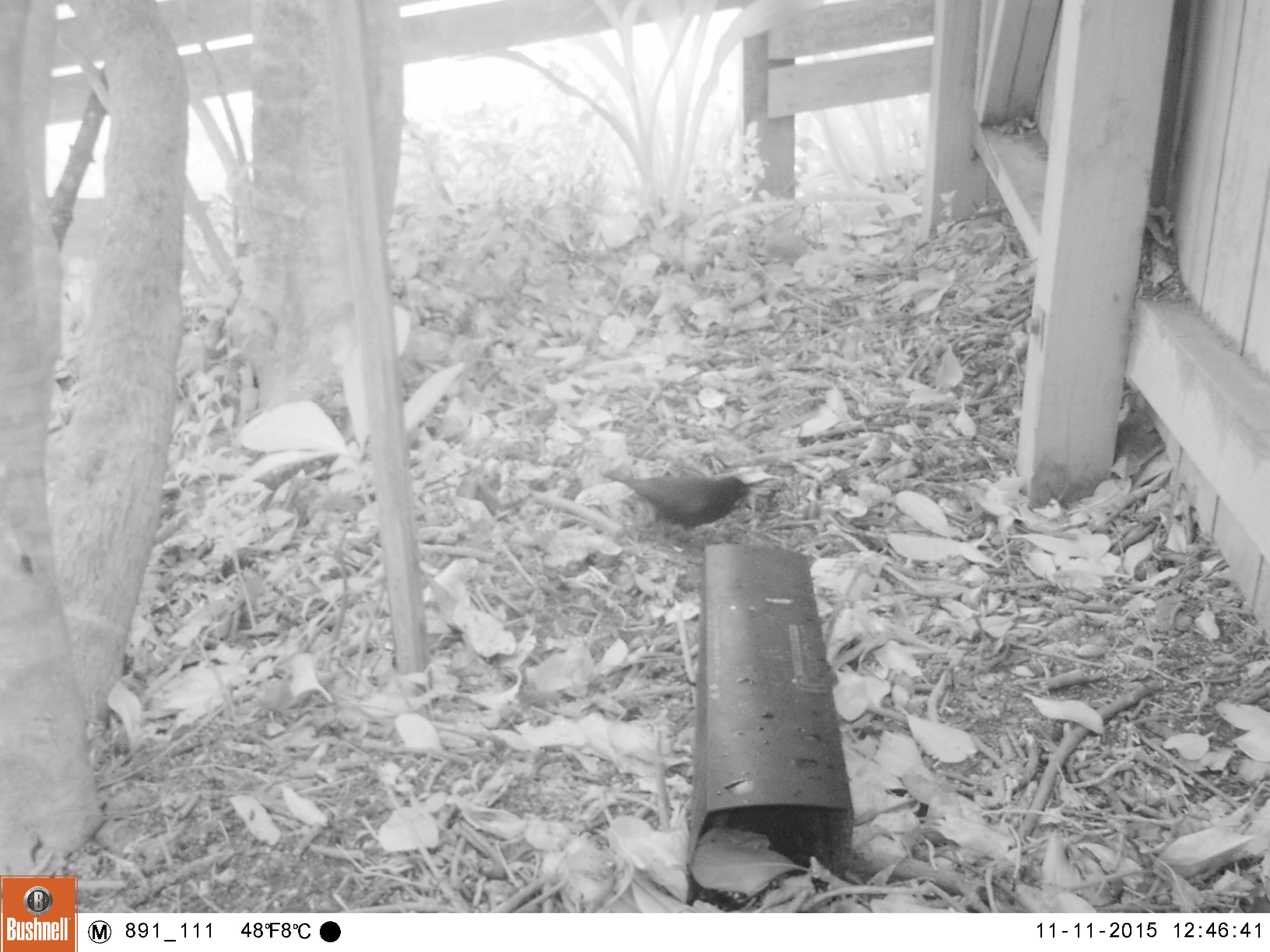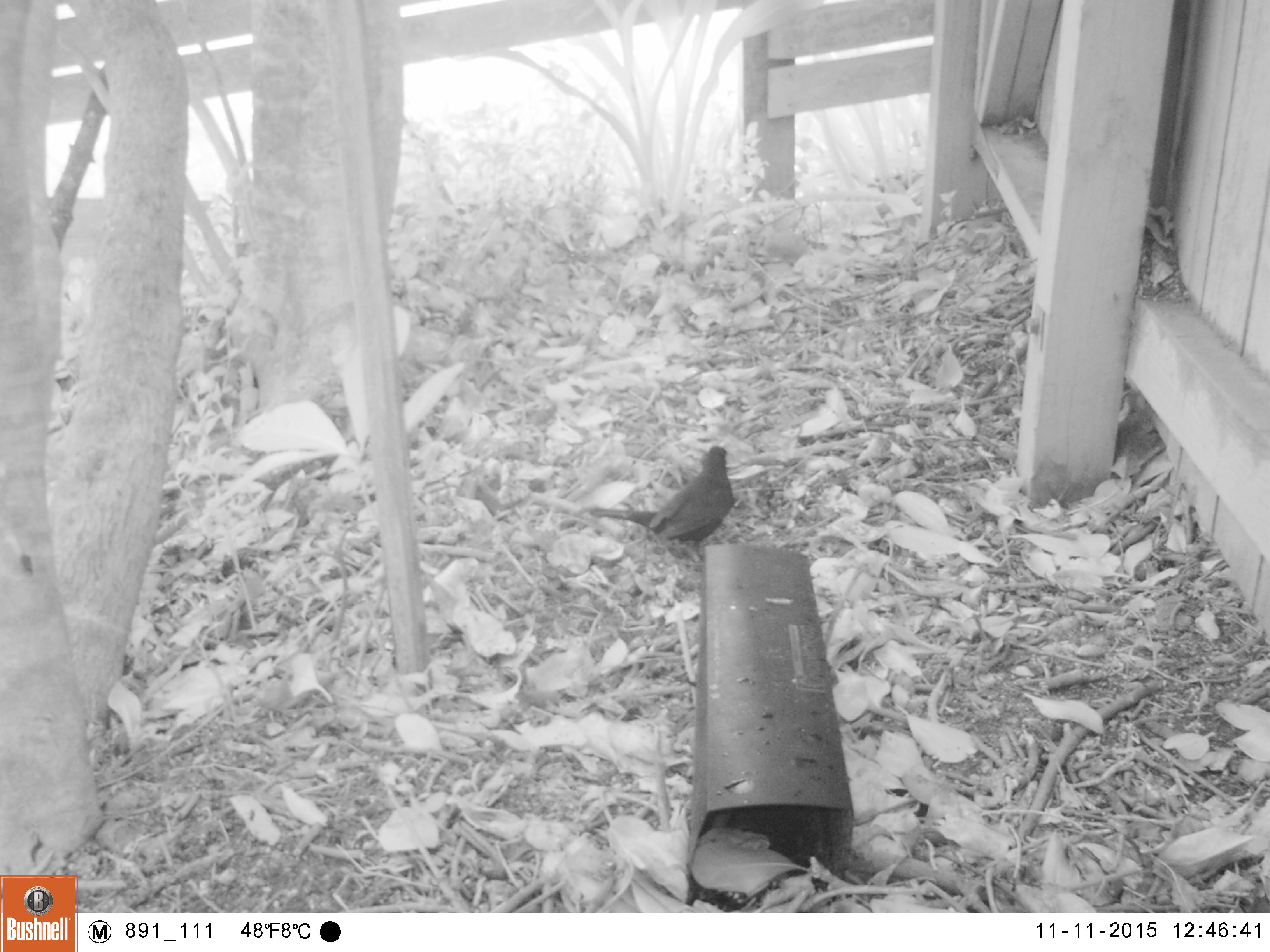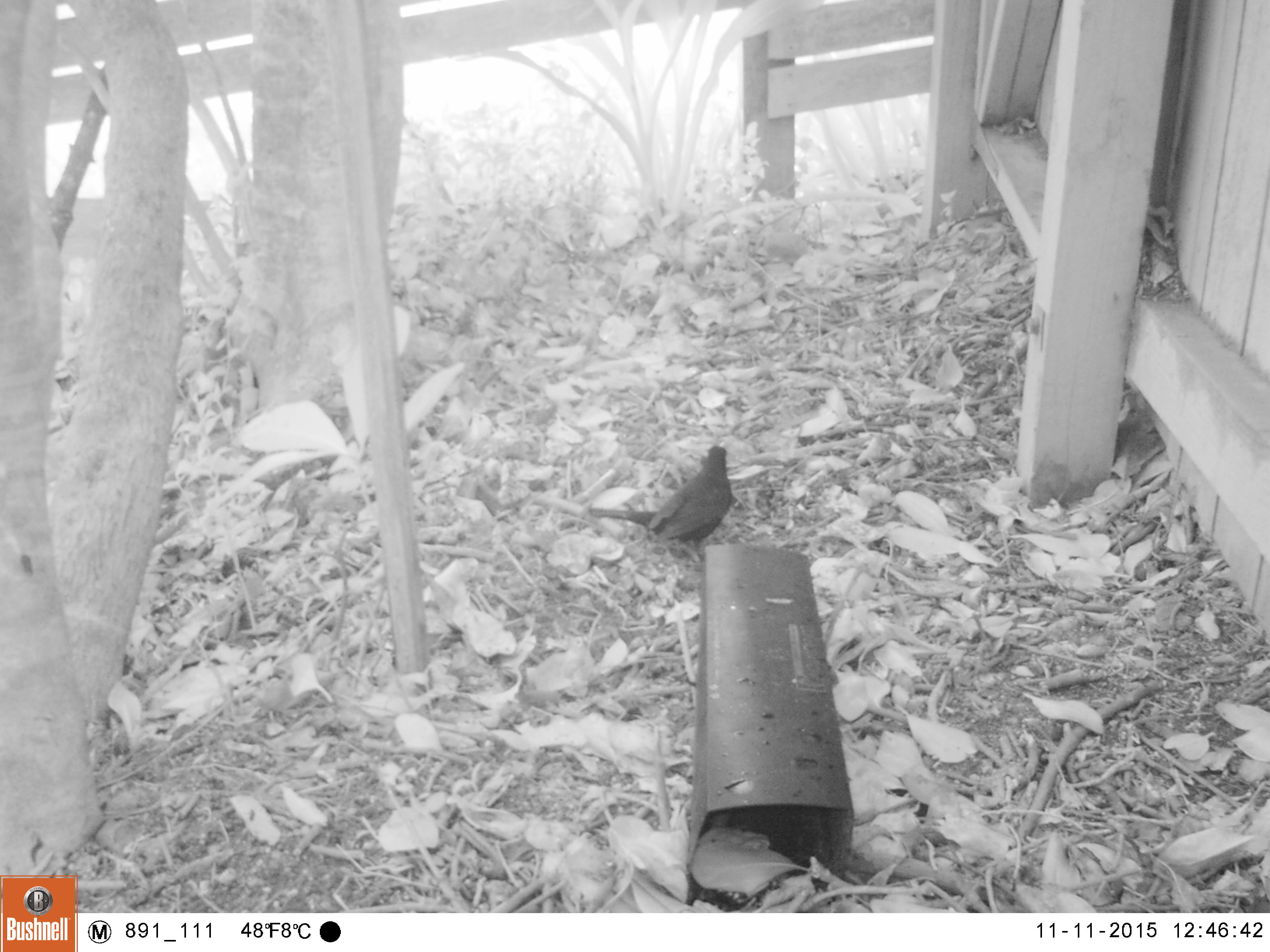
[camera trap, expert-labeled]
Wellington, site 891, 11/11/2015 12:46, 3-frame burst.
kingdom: Animalia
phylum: Chordata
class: Aves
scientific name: Aves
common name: bird